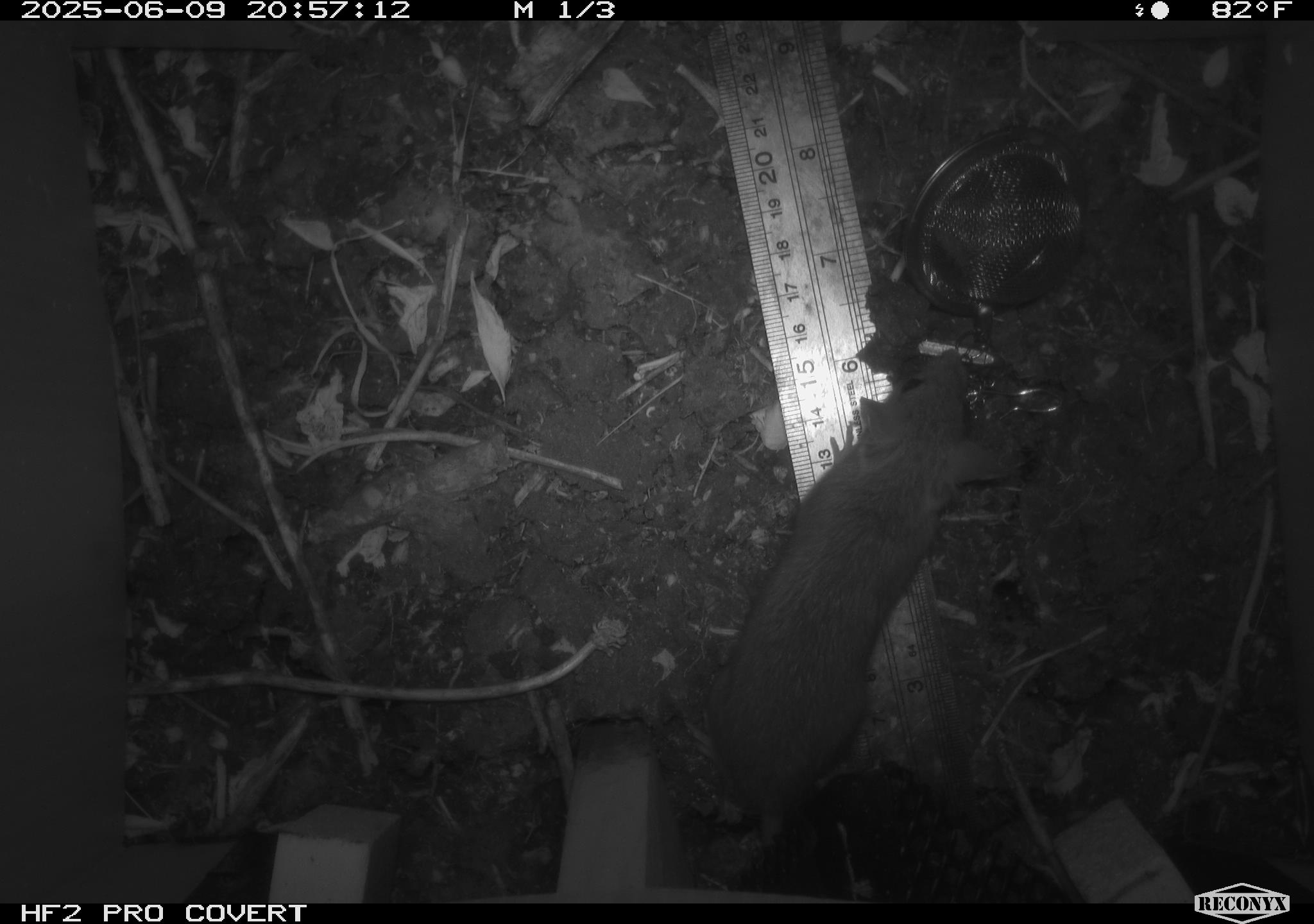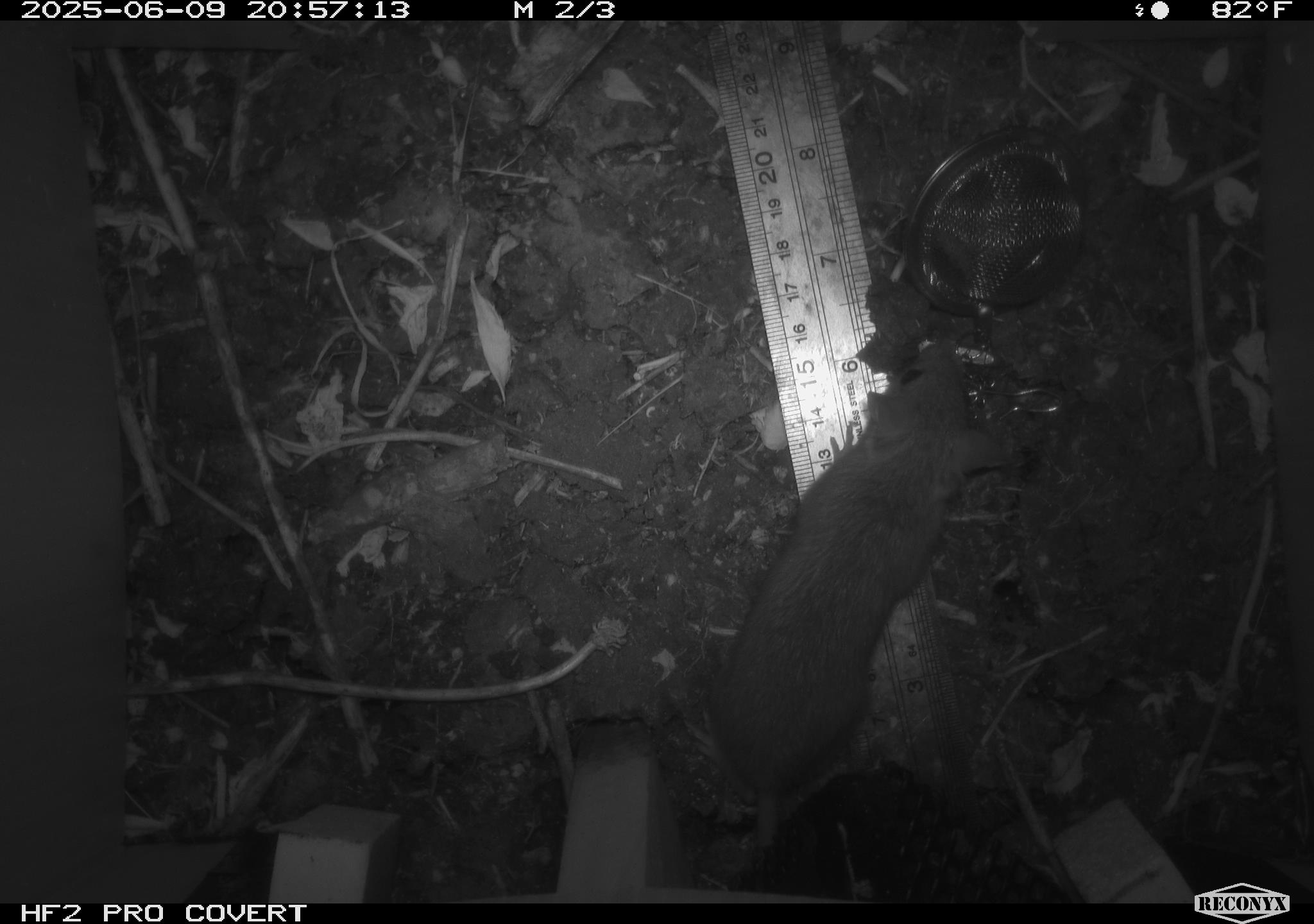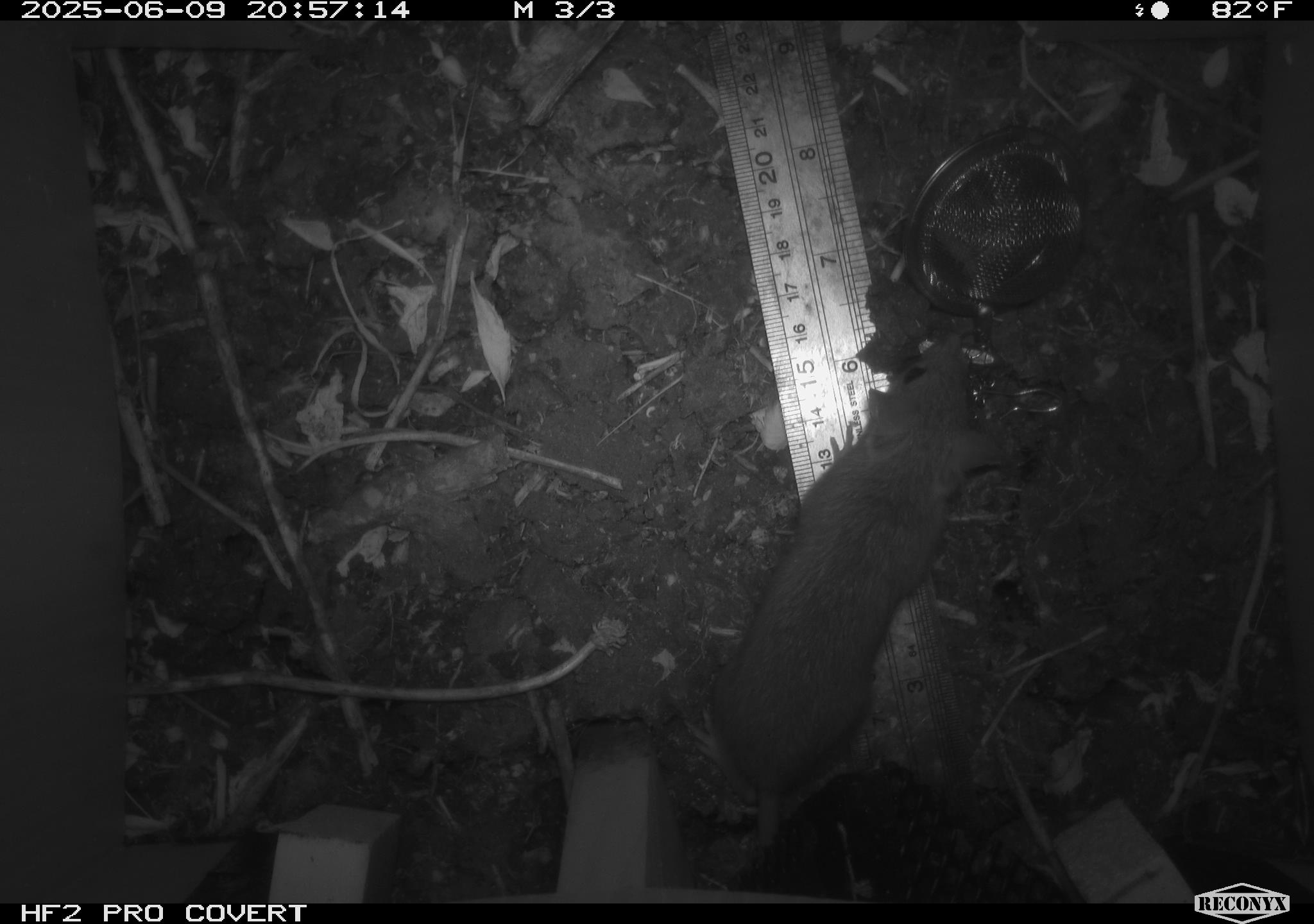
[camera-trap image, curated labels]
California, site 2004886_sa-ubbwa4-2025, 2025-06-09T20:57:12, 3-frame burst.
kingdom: Animalia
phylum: Chordata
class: Mammalia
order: Rodentia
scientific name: Rodentia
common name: rodent